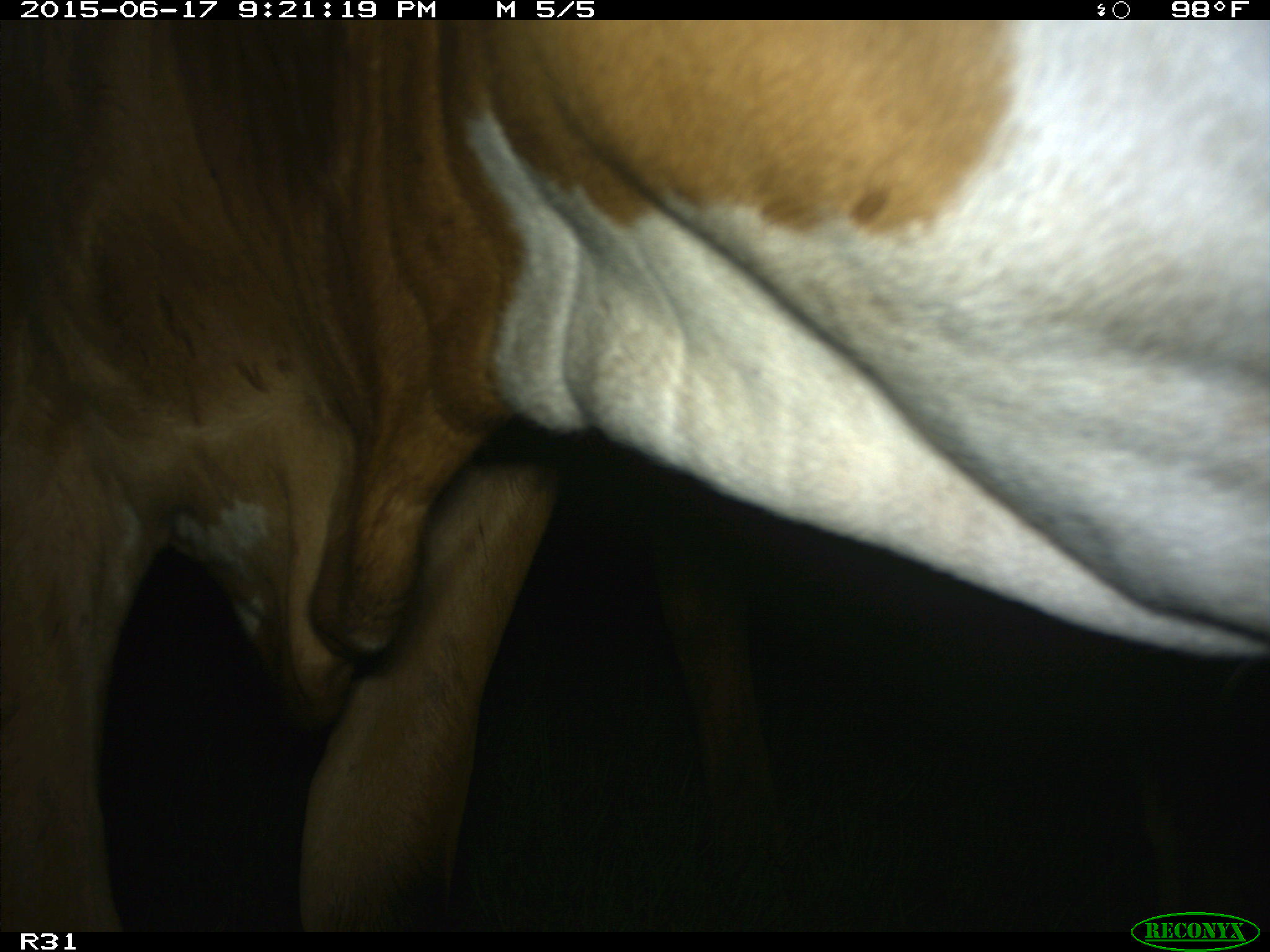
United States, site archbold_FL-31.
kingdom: Animalia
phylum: Chordata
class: Mammalia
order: Artiodactyla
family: Bovidae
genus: Bos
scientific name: Bos taurus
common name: domestic cow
Bos taurus (domestic cow).